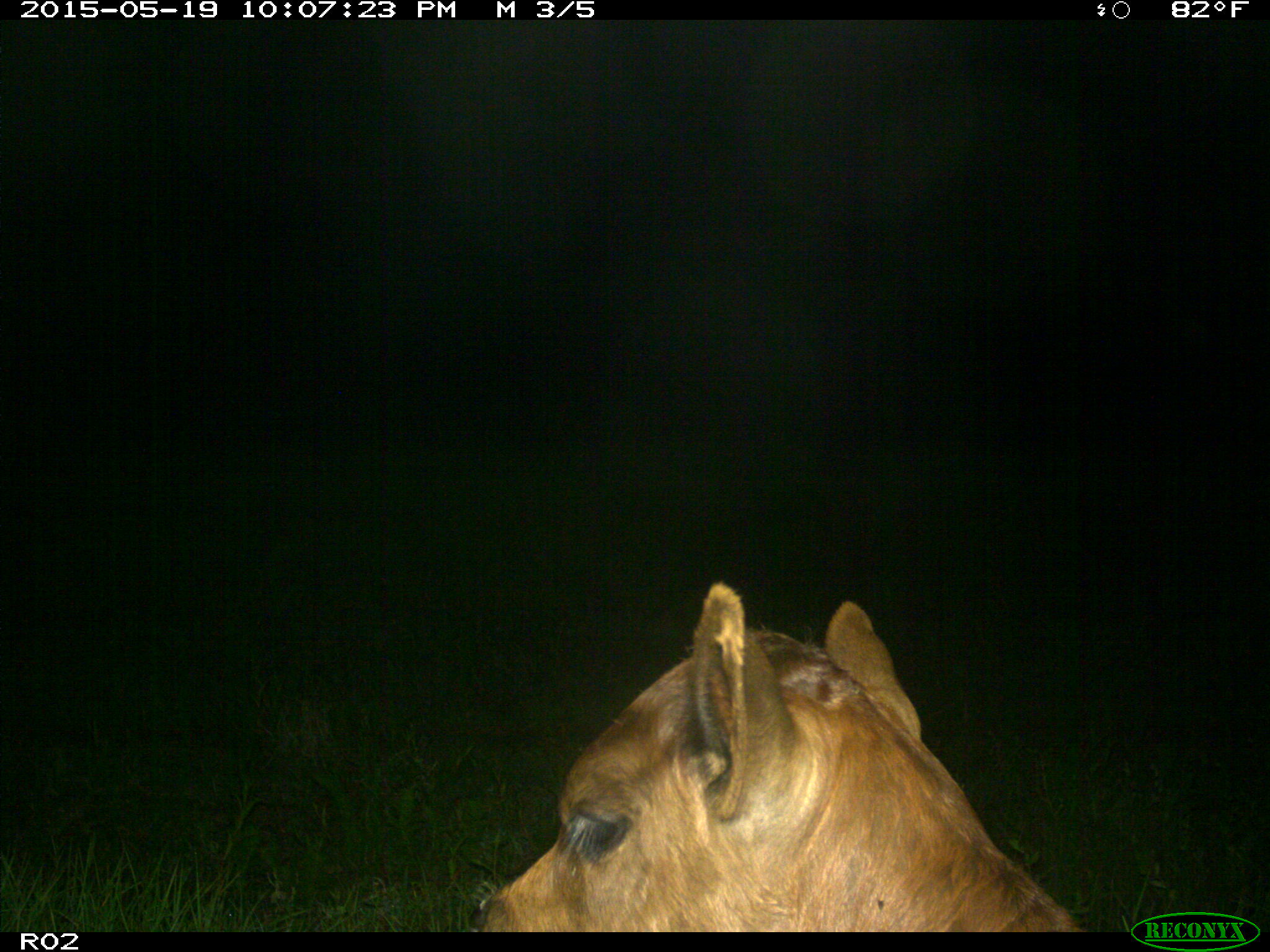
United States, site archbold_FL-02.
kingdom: Animalia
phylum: Chordata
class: Mammalia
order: Artiodactyla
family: Bovidae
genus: Bos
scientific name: Bos taurus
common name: domestic cow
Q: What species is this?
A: Bos taurus (domestic cow).